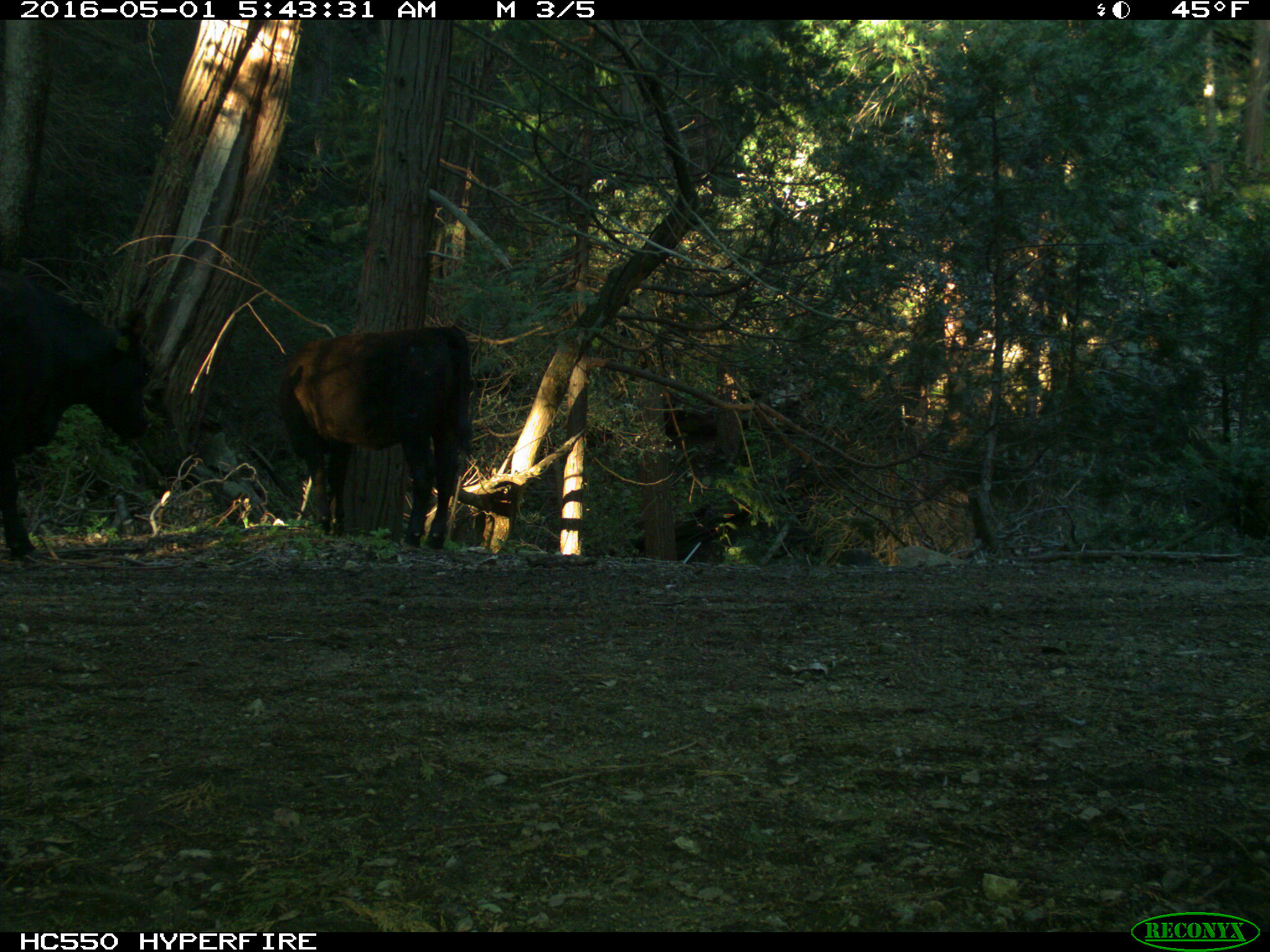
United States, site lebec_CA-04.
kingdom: Animalia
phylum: Chordata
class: Mammalia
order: Artiodactyla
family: Bovidae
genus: Bos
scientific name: Bos taurus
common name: domestic cow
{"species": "Bos taurus (domestic cow)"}